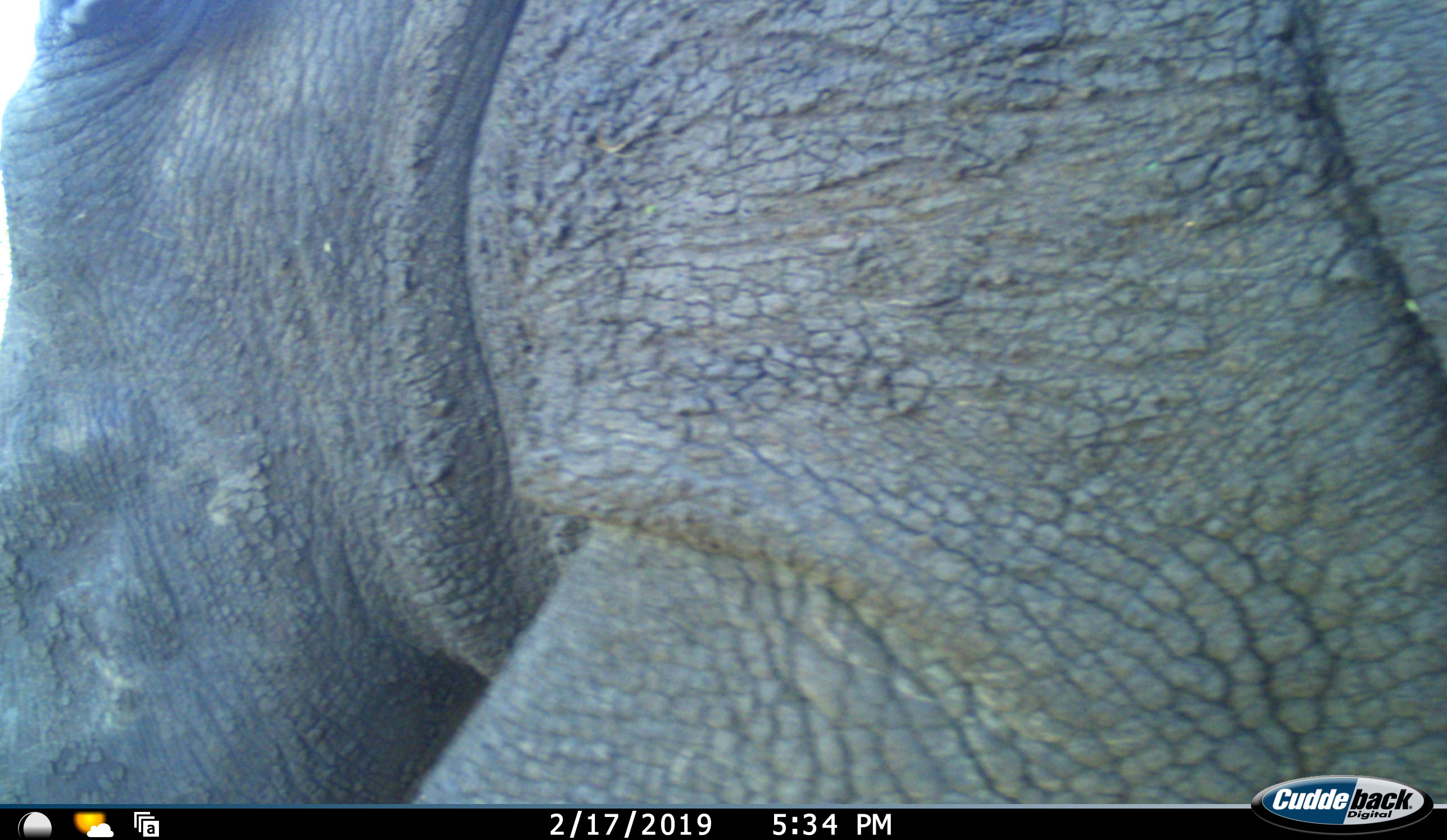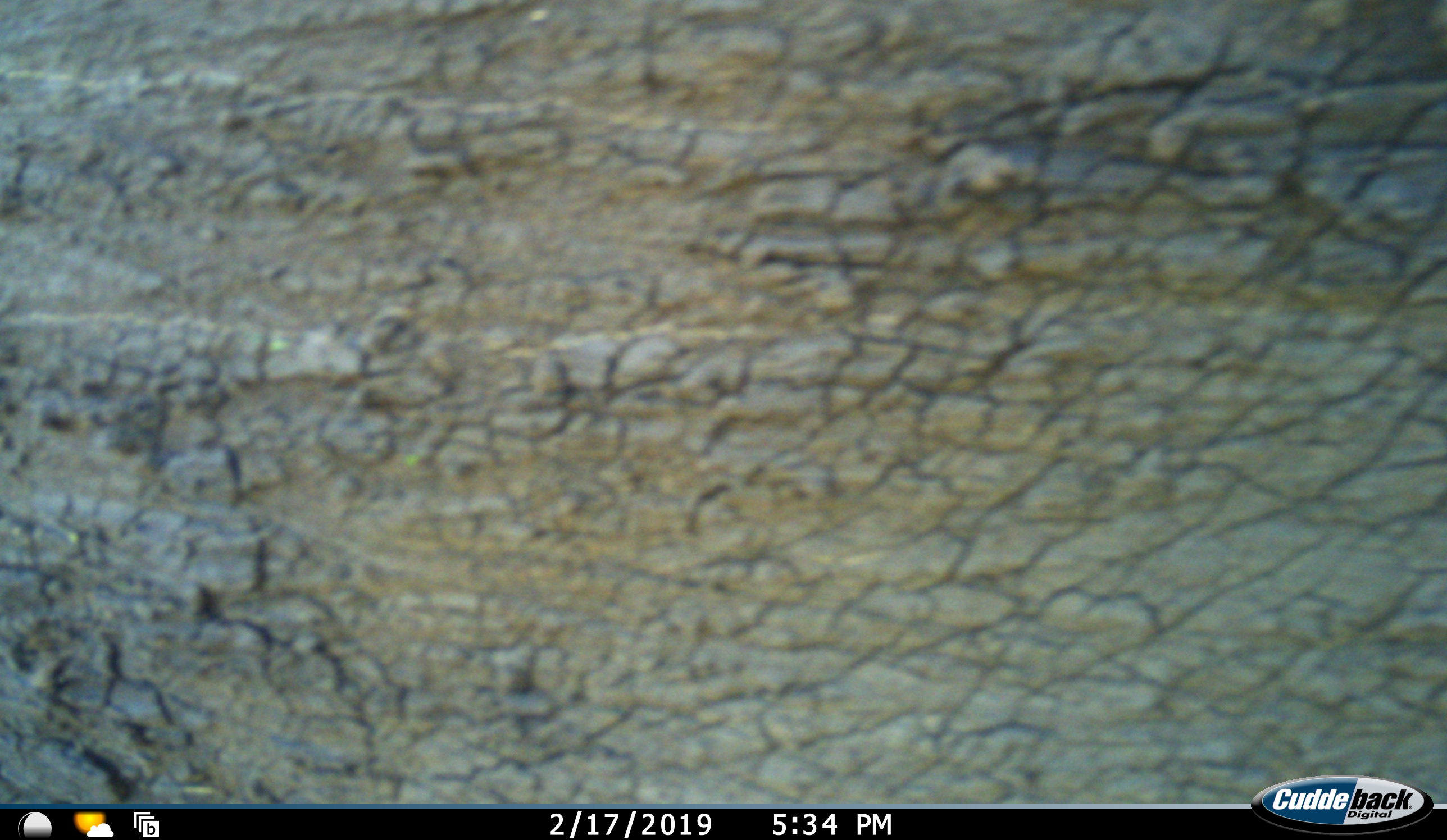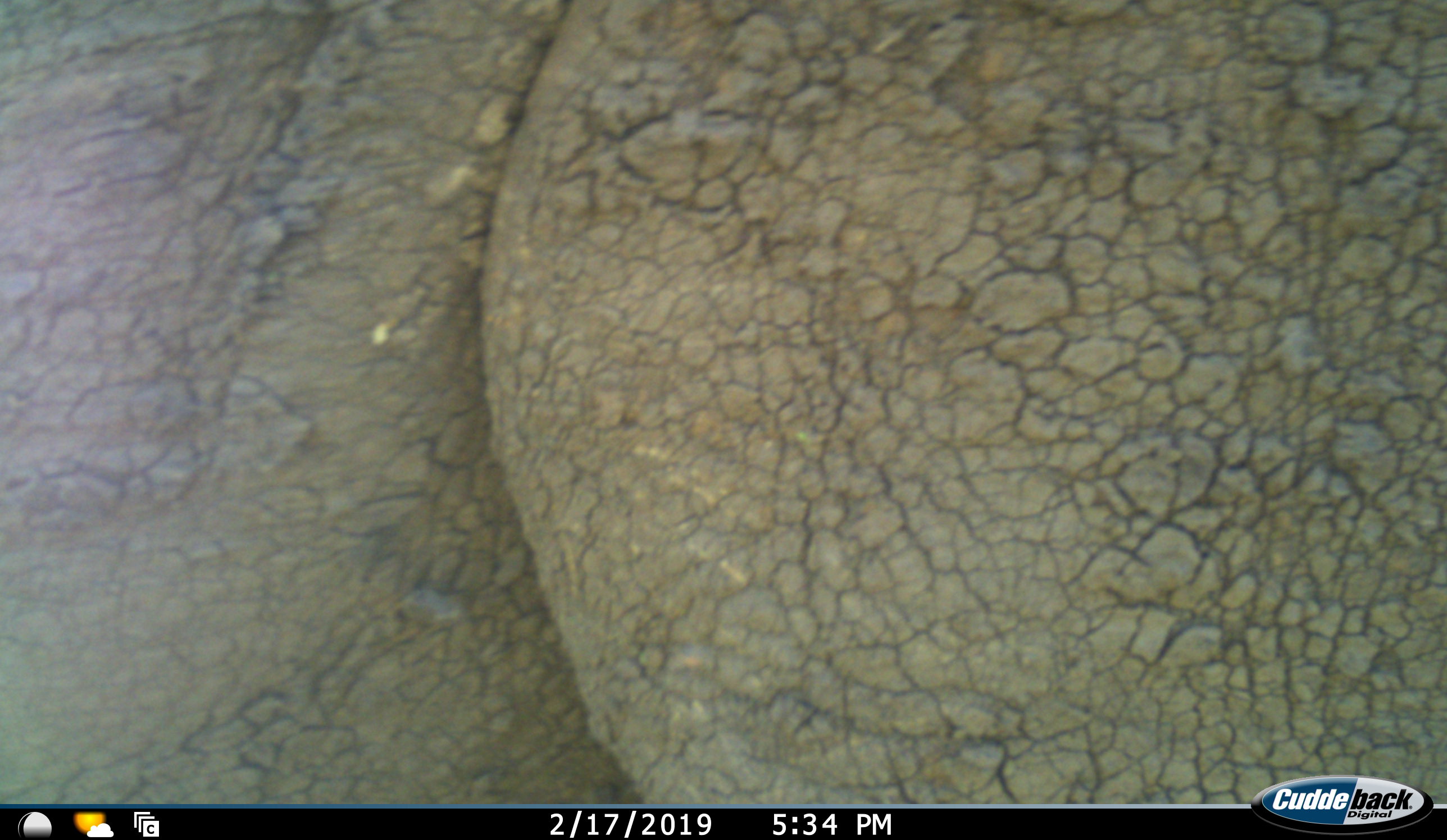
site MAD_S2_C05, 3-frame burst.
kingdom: Animalia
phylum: Chordata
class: Mammalia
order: Proboscidea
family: Elephantidae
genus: Loxodonta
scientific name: Loxodonta africana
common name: african bush elephant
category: elephant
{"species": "elephant (african bush elephant) (Loxodonta africana)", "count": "1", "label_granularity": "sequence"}